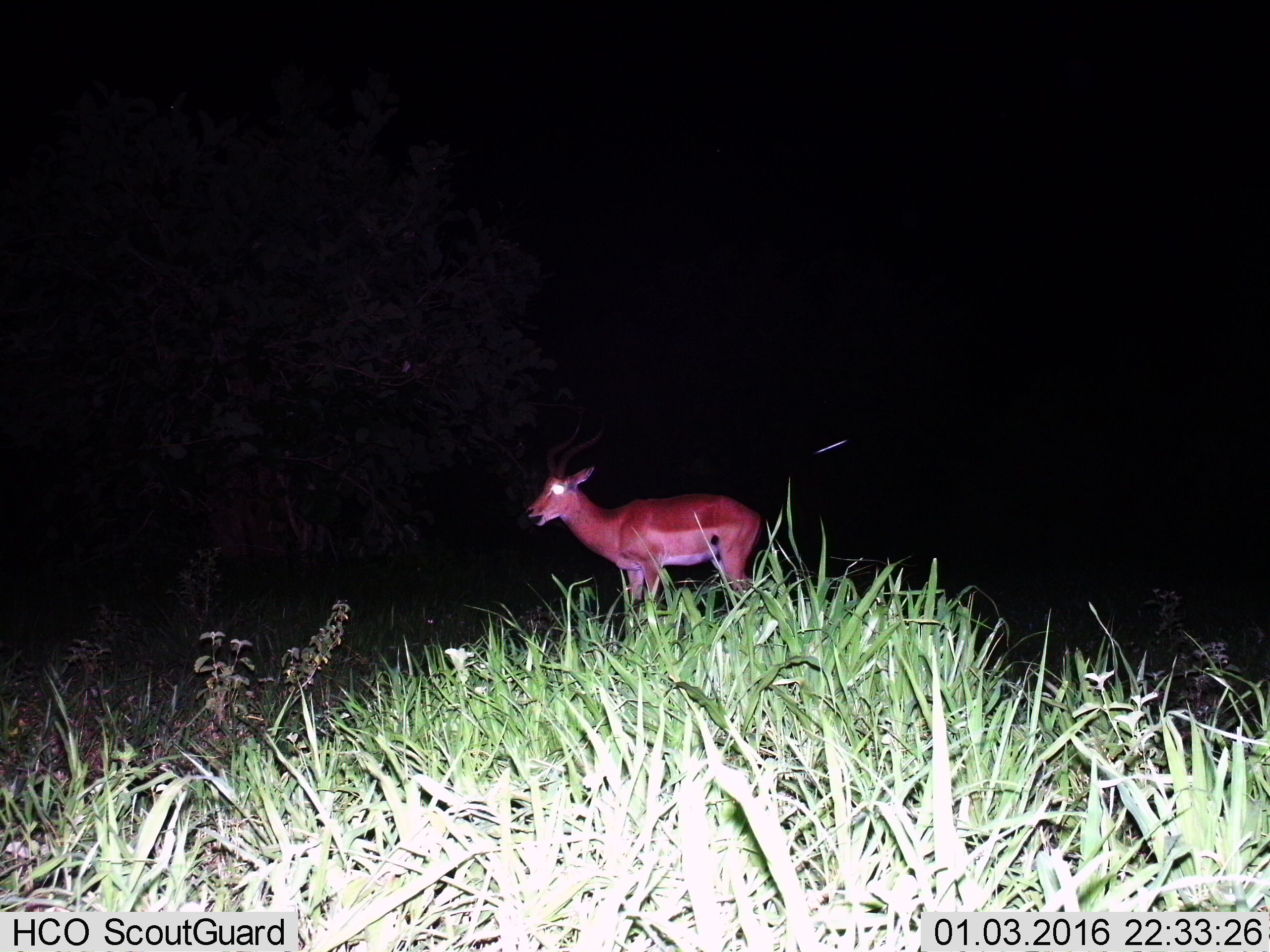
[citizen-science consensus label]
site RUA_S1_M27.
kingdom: Animalia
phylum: Chordata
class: Mammalia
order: Artiodactyla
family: Bovidae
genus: Aepyceros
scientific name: Aepyceros melampus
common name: impala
Impala (Aepyceros melampus), count 1. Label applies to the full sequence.